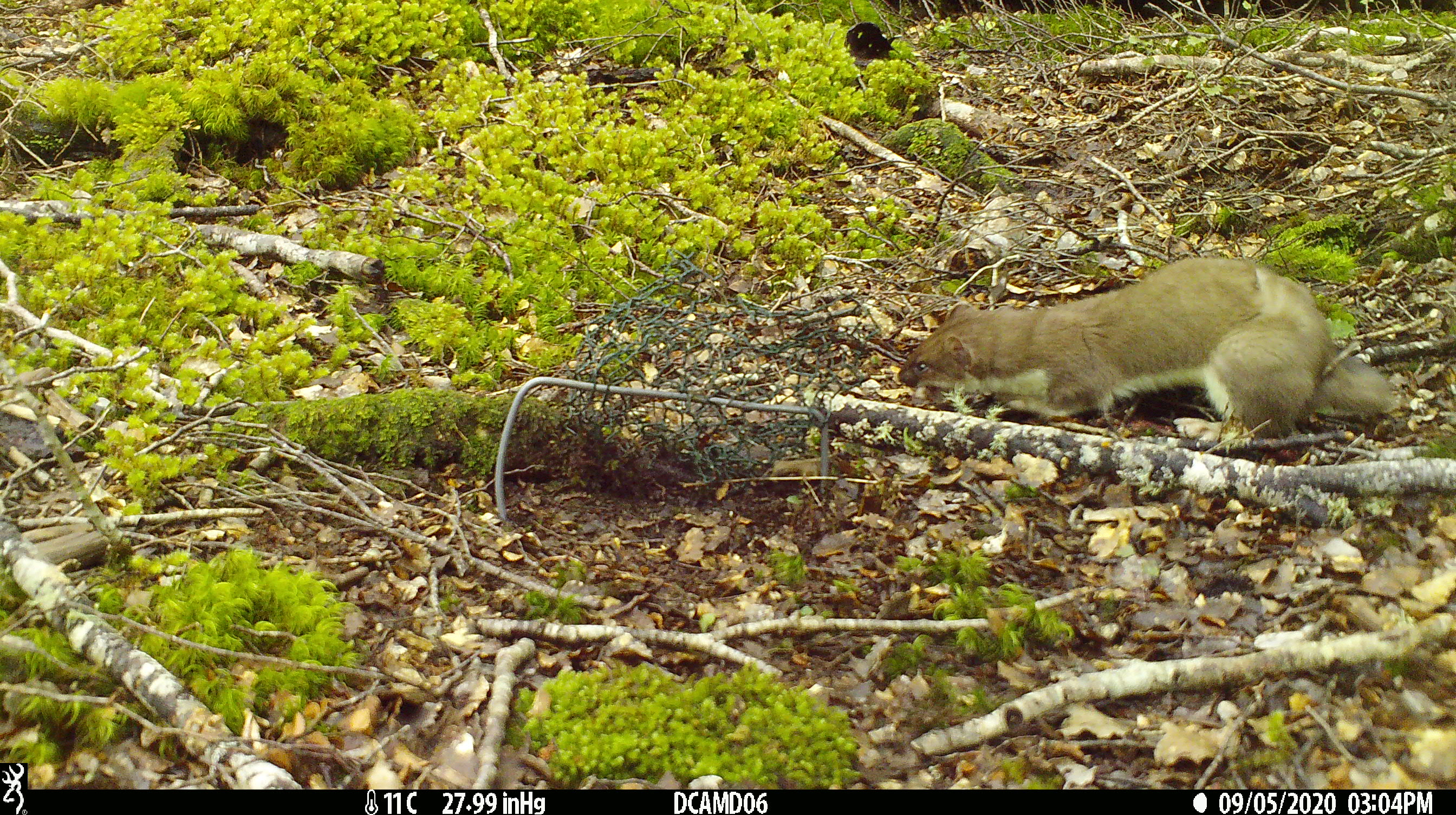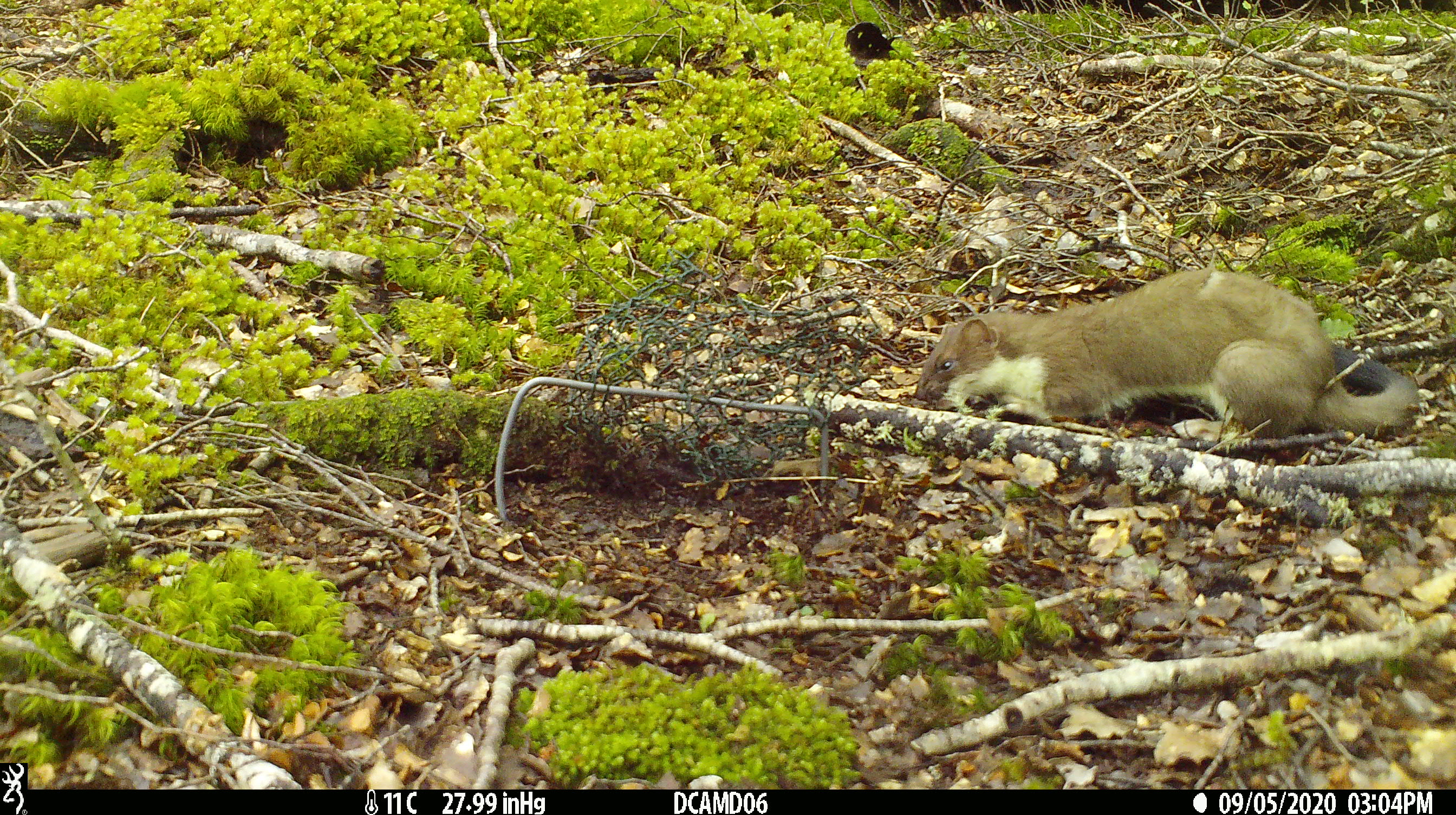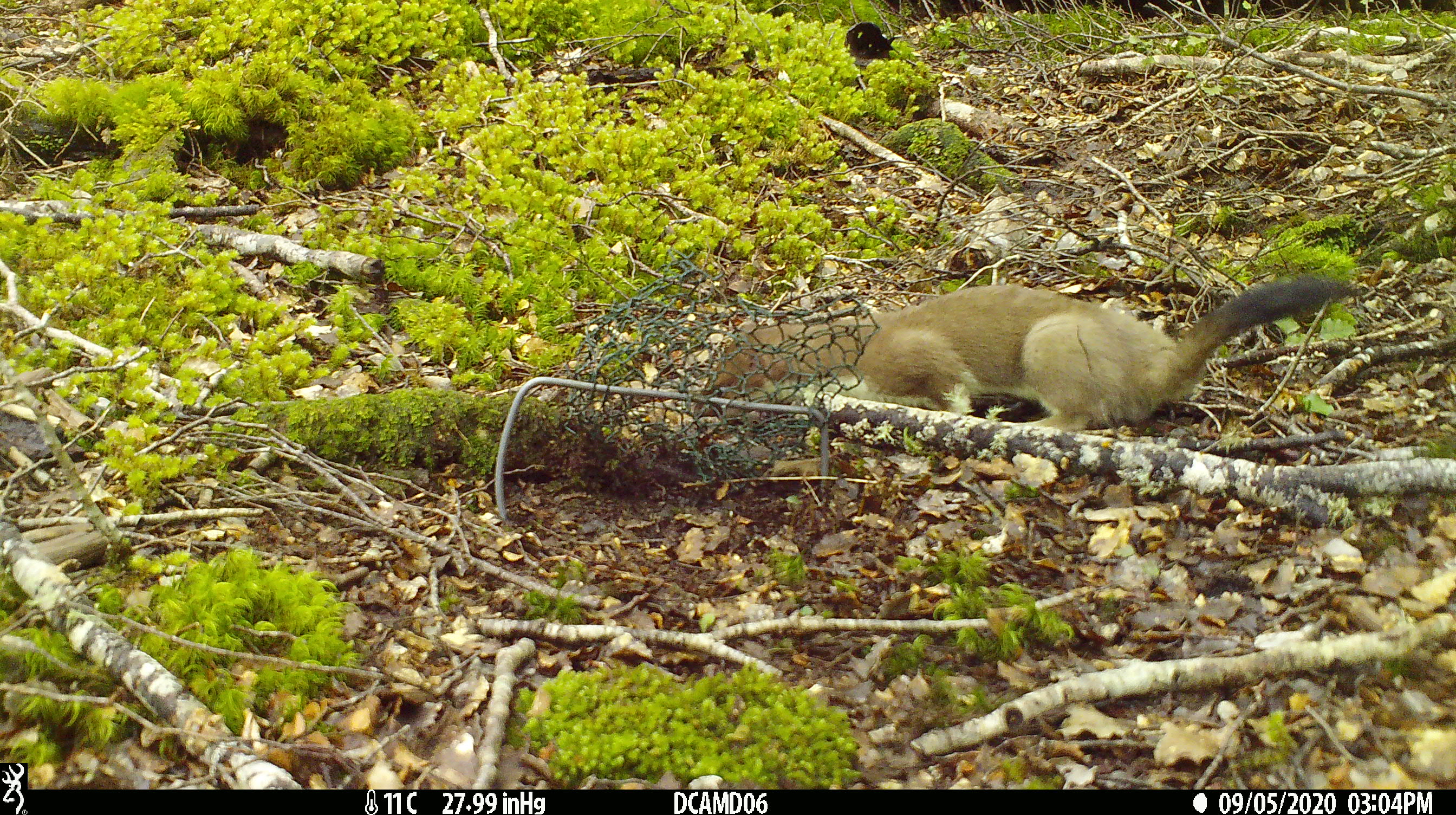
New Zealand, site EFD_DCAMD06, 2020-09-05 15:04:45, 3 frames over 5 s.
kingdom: Animalia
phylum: Chordata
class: Mammalia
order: Carnivora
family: Mustelidae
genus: Mustela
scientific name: Mustela erminea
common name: stoat